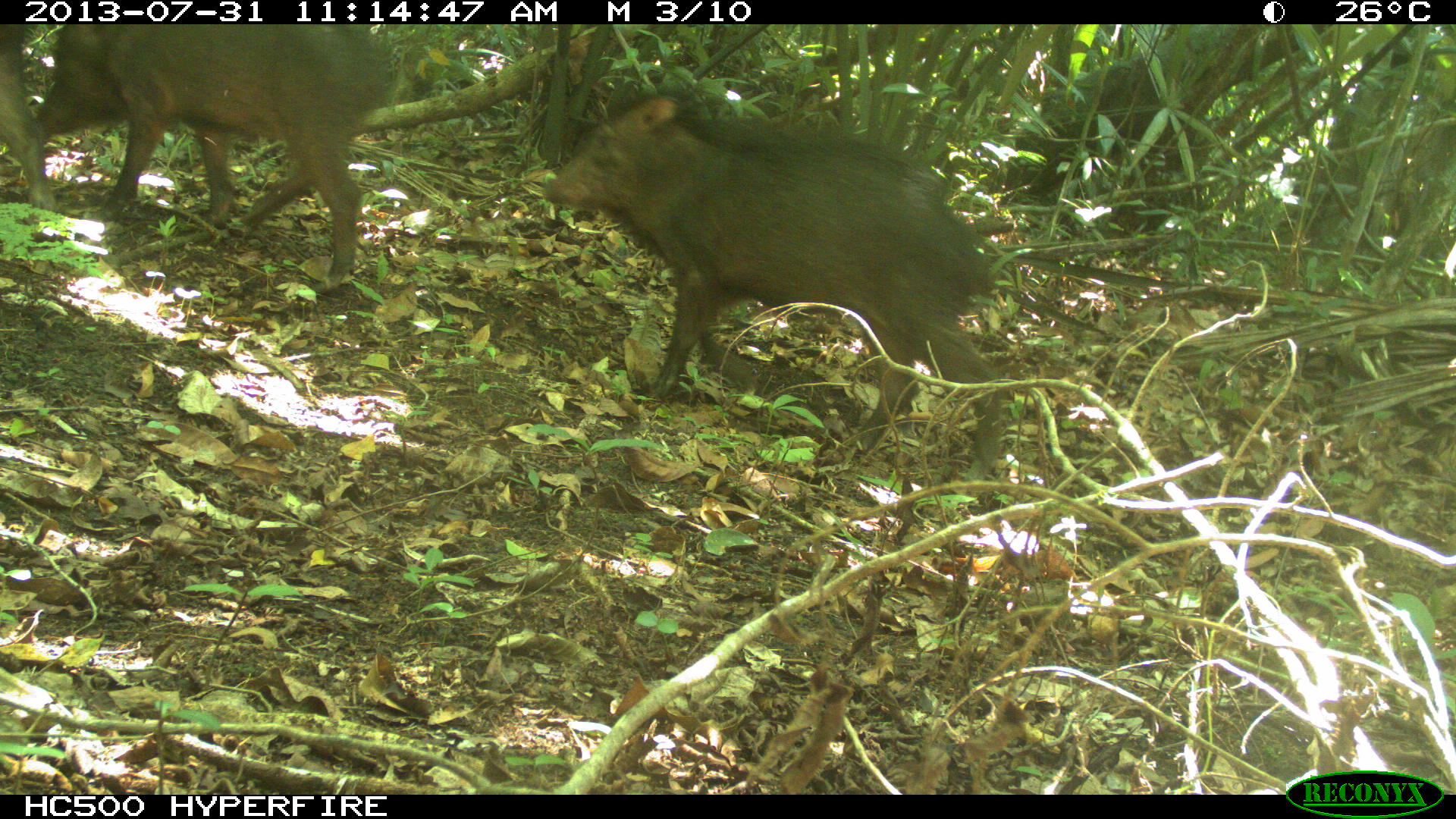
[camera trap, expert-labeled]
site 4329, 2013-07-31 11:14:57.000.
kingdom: Animalia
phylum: Chordata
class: Mammalia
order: Artiodactyla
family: Tayassuidae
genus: Tayassu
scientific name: Tayassu pecari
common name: white-lipped peccary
Tayassu pecari (white-lipped peccary), count 3.